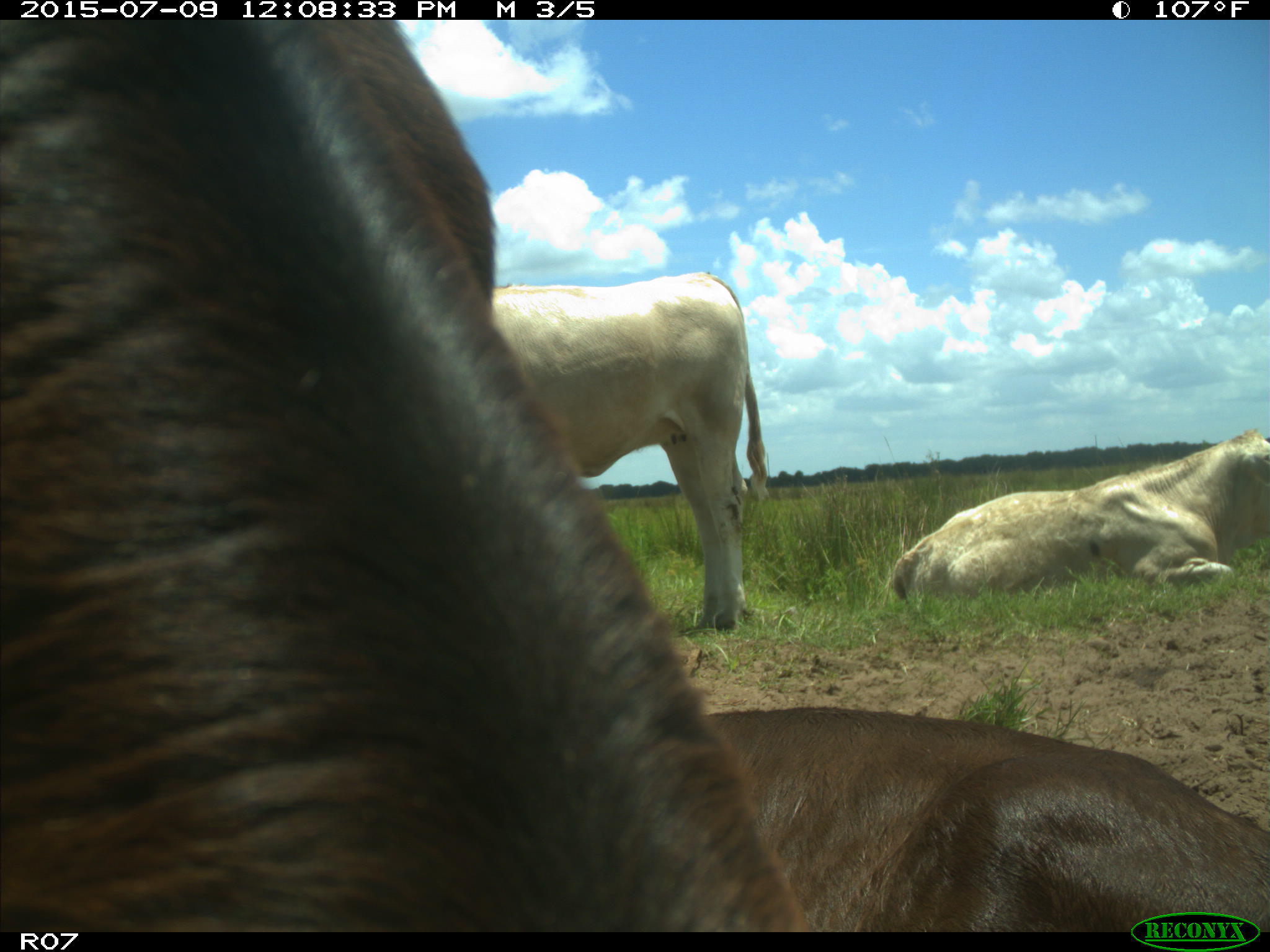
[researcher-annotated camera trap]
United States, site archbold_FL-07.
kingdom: Animalia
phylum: Chordata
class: Mammalia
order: Artiodactyla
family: Bovidae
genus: Bos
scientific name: Bos taurus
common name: domestic cow